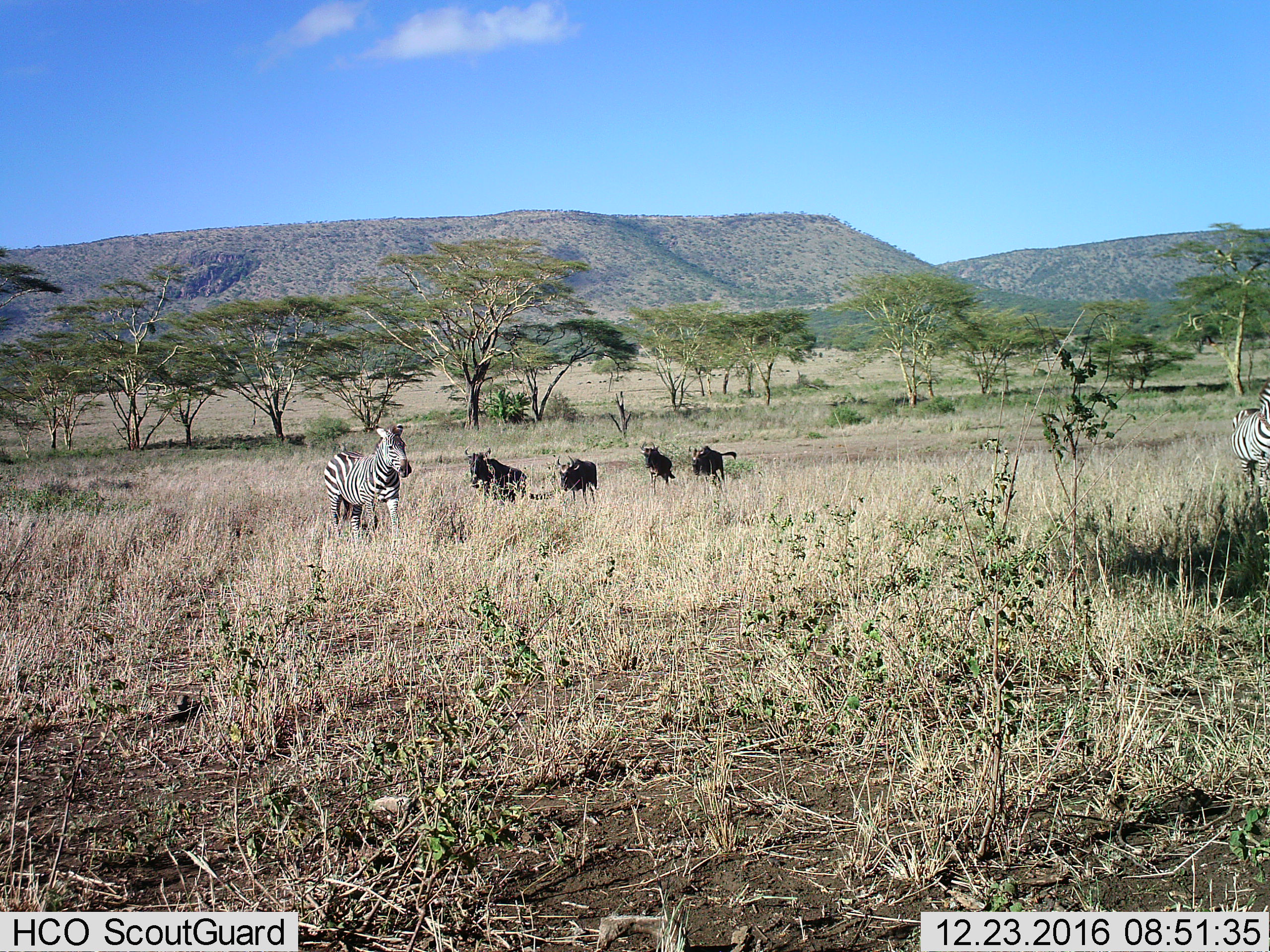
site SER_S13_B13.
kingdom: Animalia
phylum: Chordata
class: Mammalia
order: Artiodactyla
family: Bovidae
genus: Connochaetes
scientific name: Connochaetes taurinus taurinus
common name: blue wildebeest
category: wildebeestblue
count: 4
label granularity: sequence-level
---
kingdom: Animalia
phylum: Chordata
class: Mammalia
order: Perissodactyla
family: Equidae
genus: Equus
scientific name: Equus quagga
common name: plains zebra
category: zebraplains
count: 2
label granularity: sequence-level